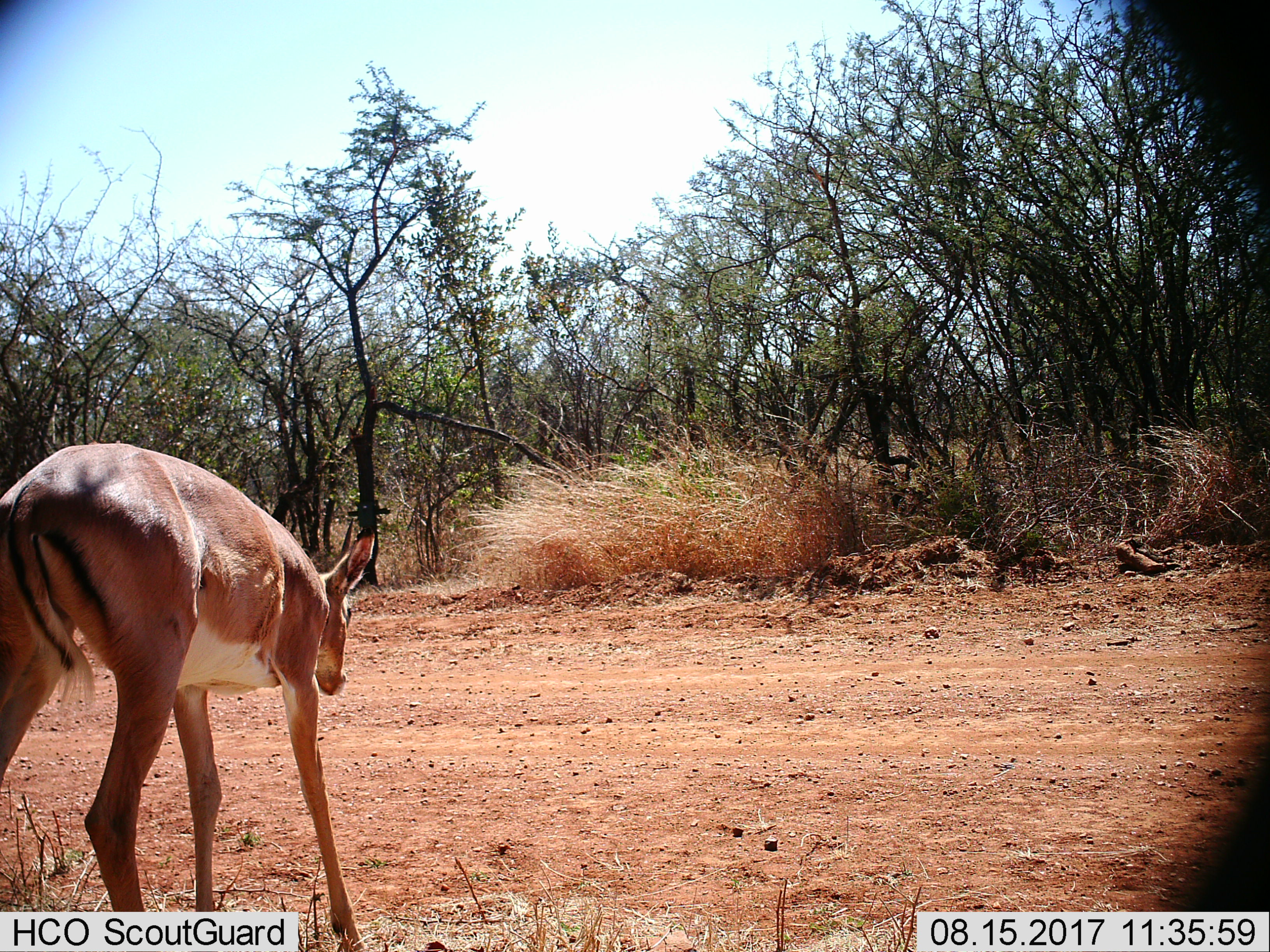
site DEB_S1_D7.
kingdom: Animalia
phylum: Chordata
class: Mammalia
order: Artiodactyla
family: Bovidae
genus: Aepyceros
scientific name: Aepyceros melampus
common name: impala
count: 1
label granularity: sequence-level